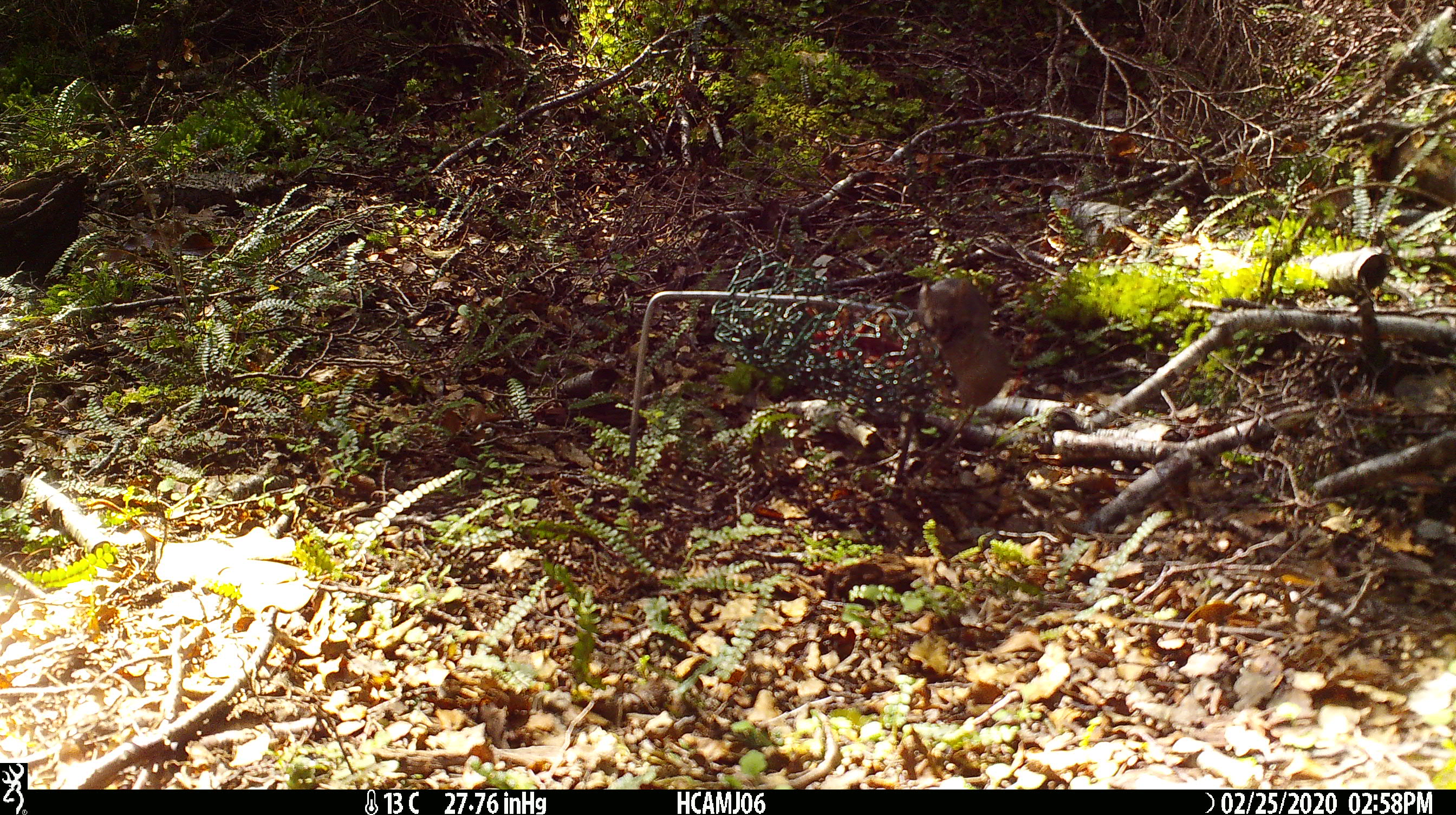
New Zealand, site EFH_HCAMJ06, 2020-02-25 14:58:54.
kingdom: Animalia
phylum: Chordata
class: Mammalia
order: Rodentia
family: Muridae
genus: Mus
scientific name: Mus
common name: mouse